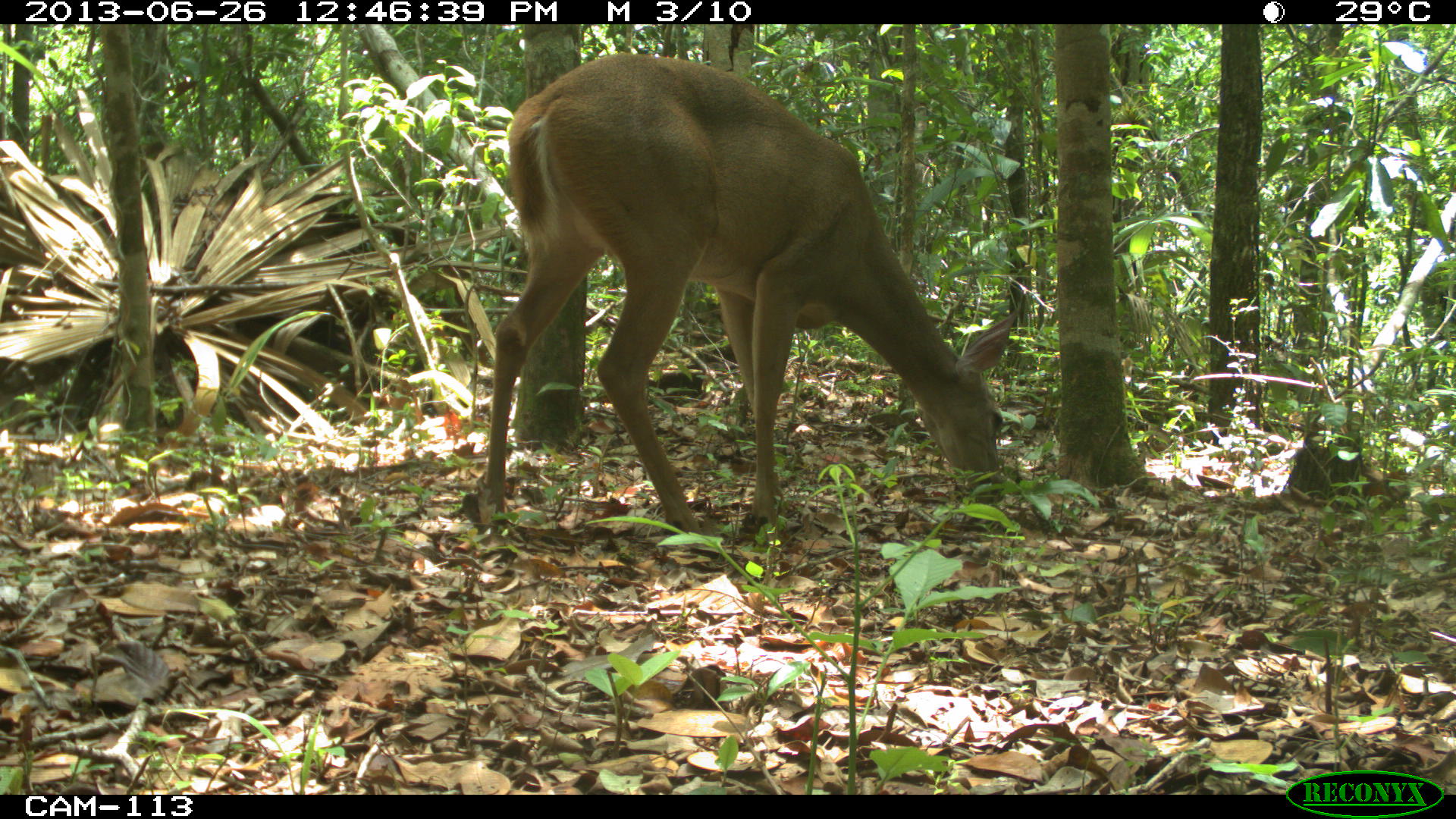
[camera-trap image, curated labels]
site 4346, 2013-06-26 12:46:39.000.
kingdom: Animalia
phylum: Chordata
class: Mammalia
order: Artiodactyla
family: Cervidae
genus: Odocoileus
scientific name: Odocoileus virginianus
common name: white-tailed deer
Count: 1.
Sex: female.